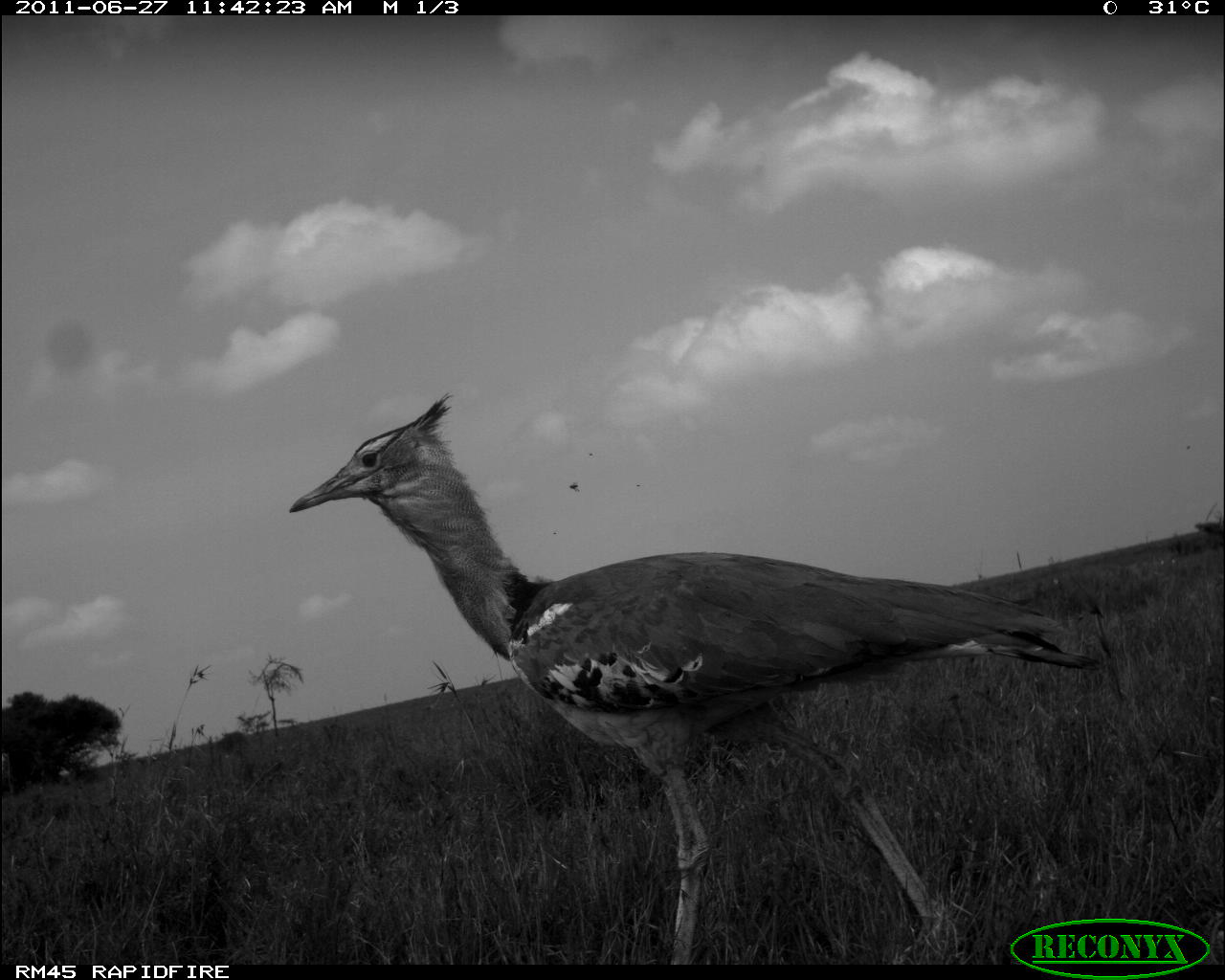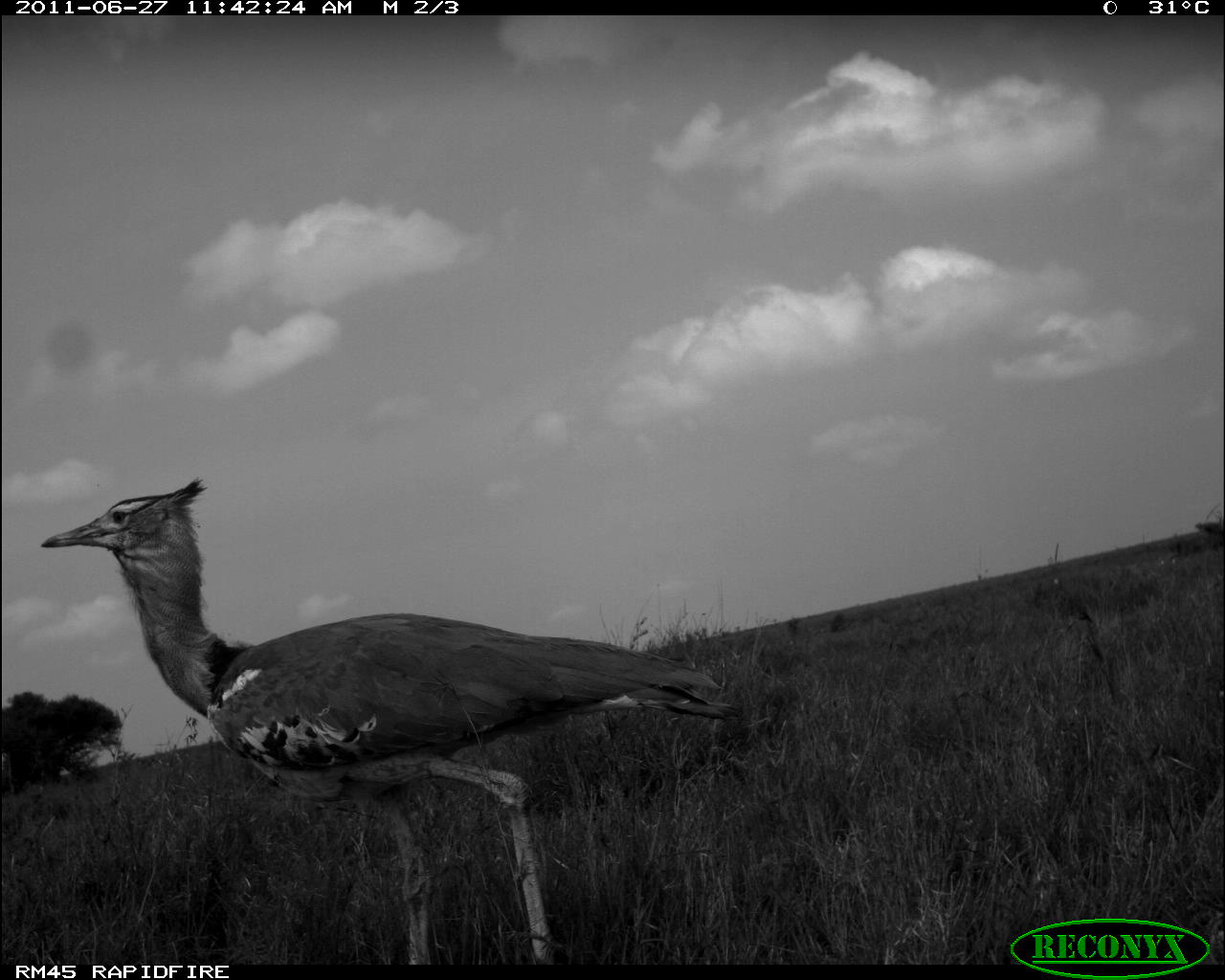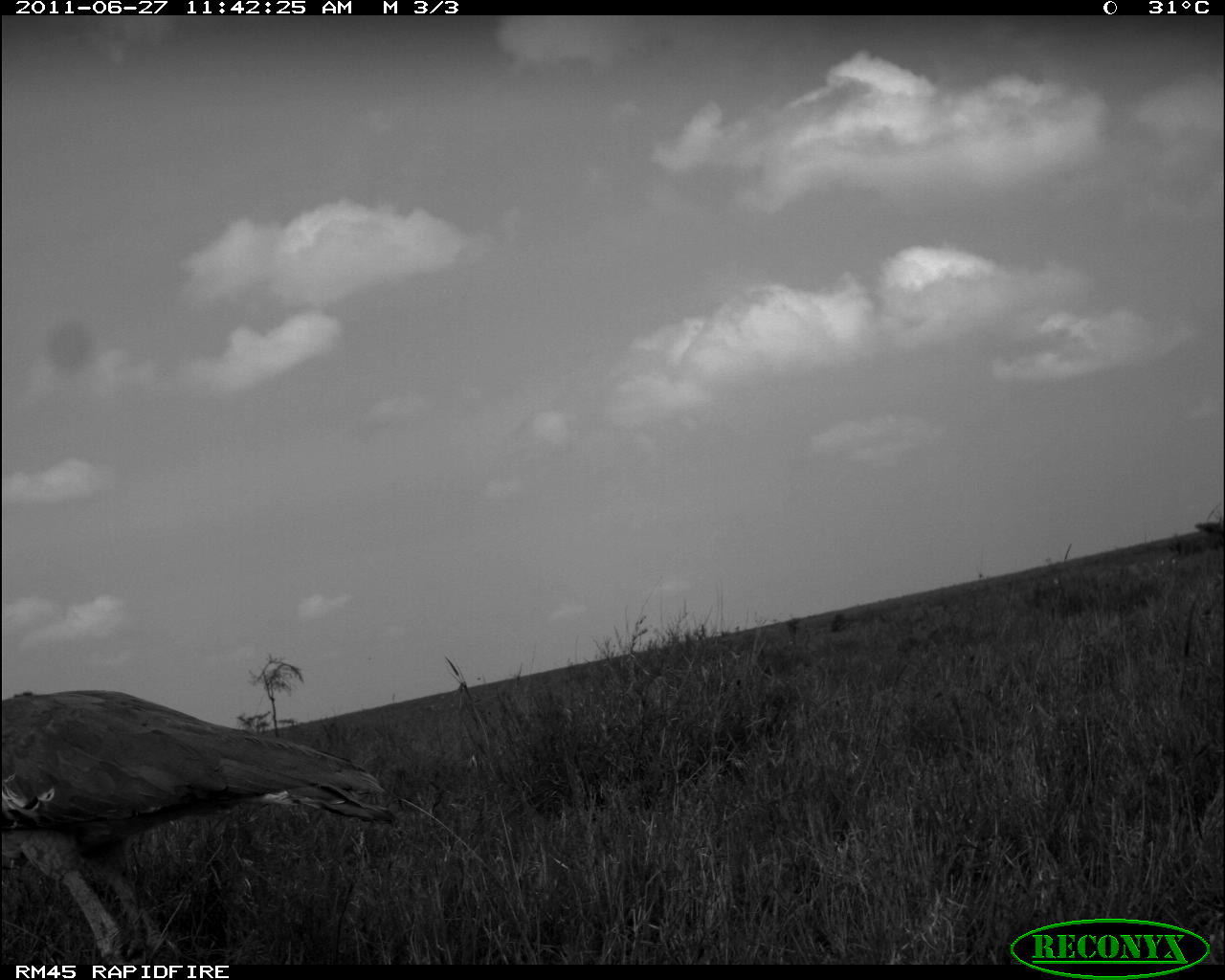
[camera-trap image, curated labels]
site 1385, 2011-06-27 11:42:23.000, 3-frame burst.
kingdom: Animalia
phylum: Chordata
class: Aves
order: Otidiformes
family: Otididae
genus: Ardeotis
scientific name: Ardeotis kori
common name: kori bustard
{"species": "Ardeotis kori (kori bustard)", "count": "1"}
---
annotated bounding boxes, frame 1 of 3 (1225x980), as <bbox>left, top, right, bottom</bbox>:
ardeotis kori: <bbox>286, 391, 1117, 960</bbox>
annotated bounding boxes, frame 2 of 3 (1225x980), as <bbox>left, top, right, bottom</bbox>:
ardeotis kori: <bbox>39, 478, 742, 960</bbox>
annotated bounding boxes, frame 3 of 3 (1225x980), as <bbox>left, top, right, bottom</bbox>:
ardeotis kori: <bbox>0, 688, 398, 964</bbox>